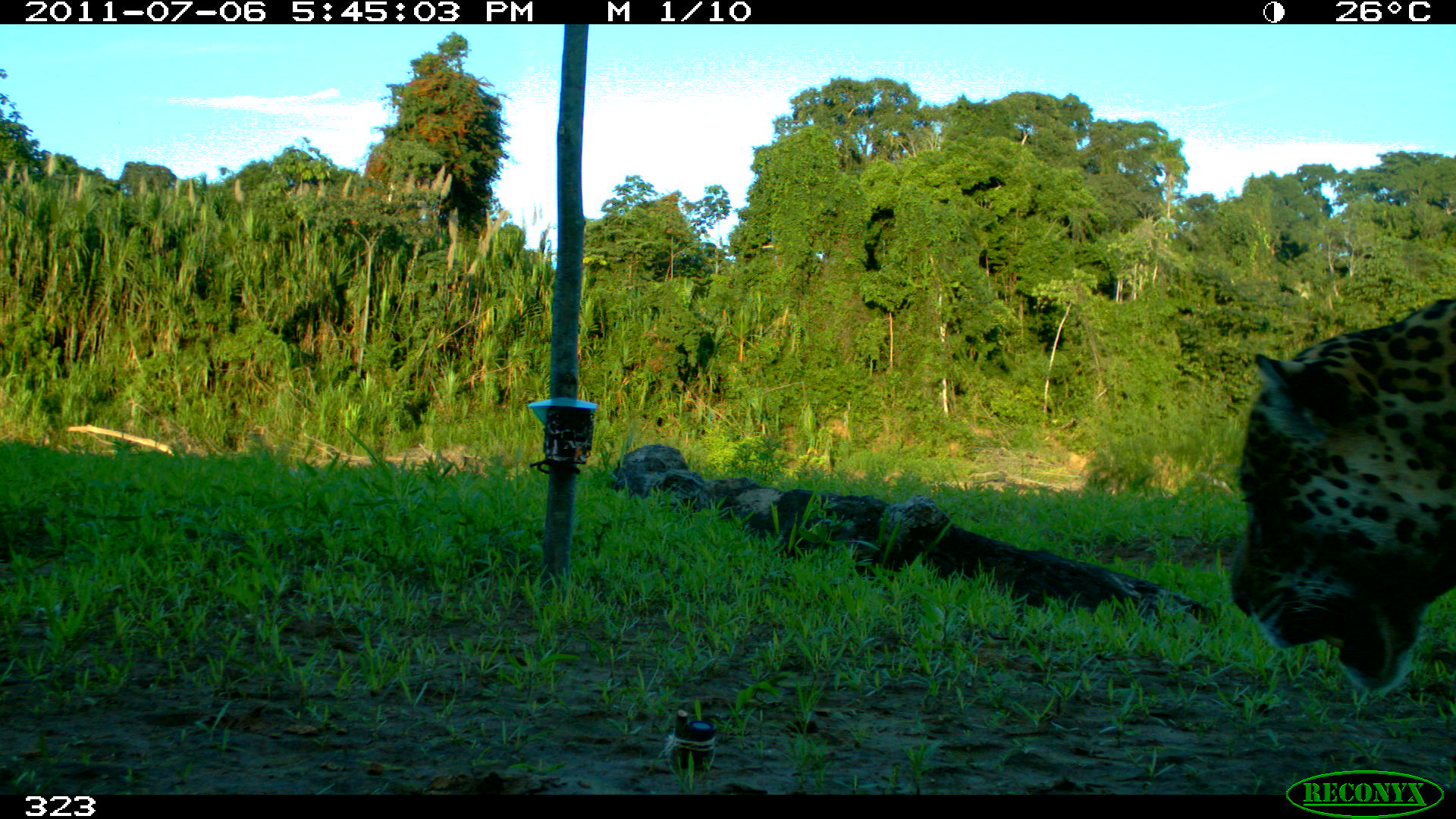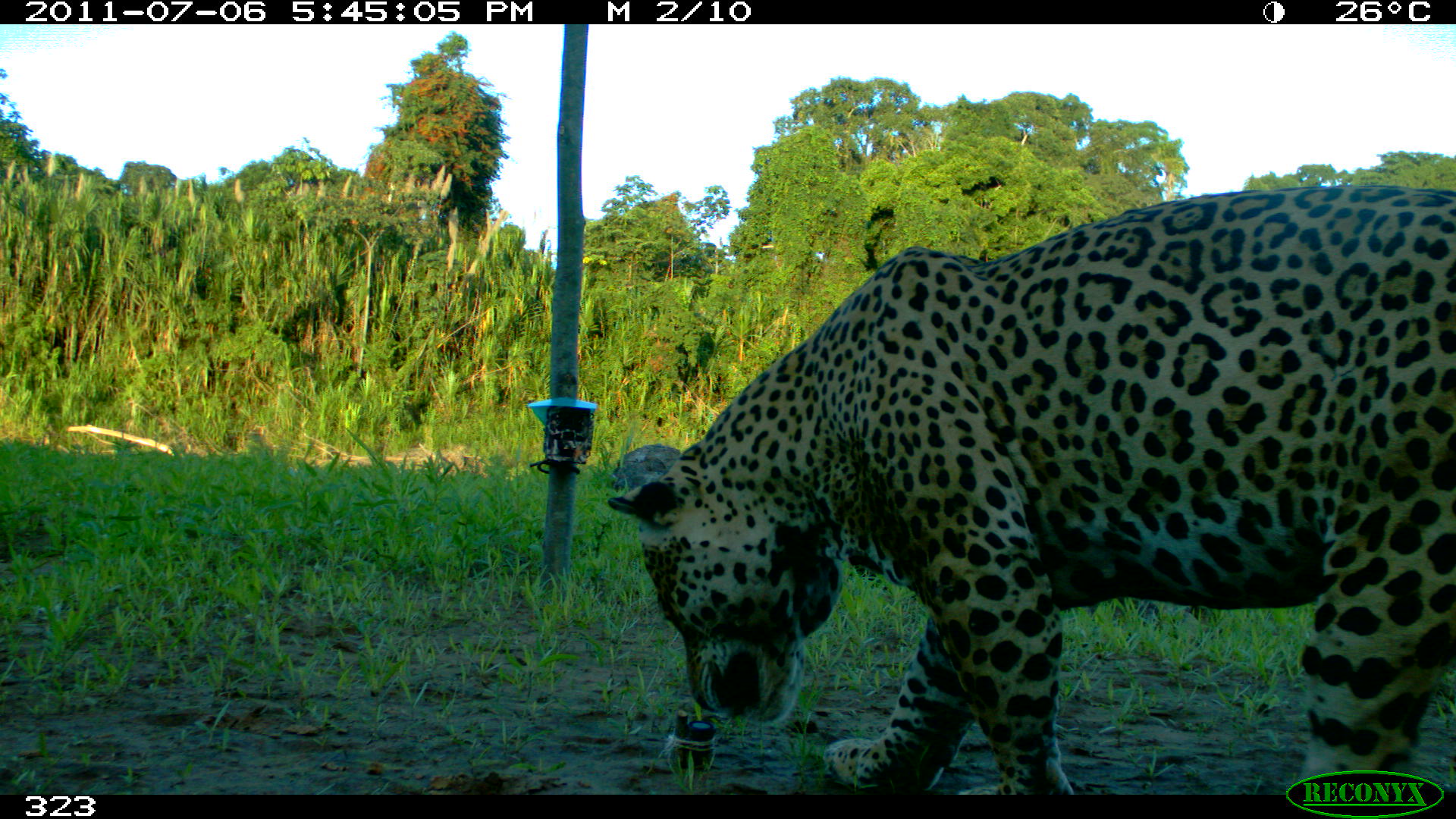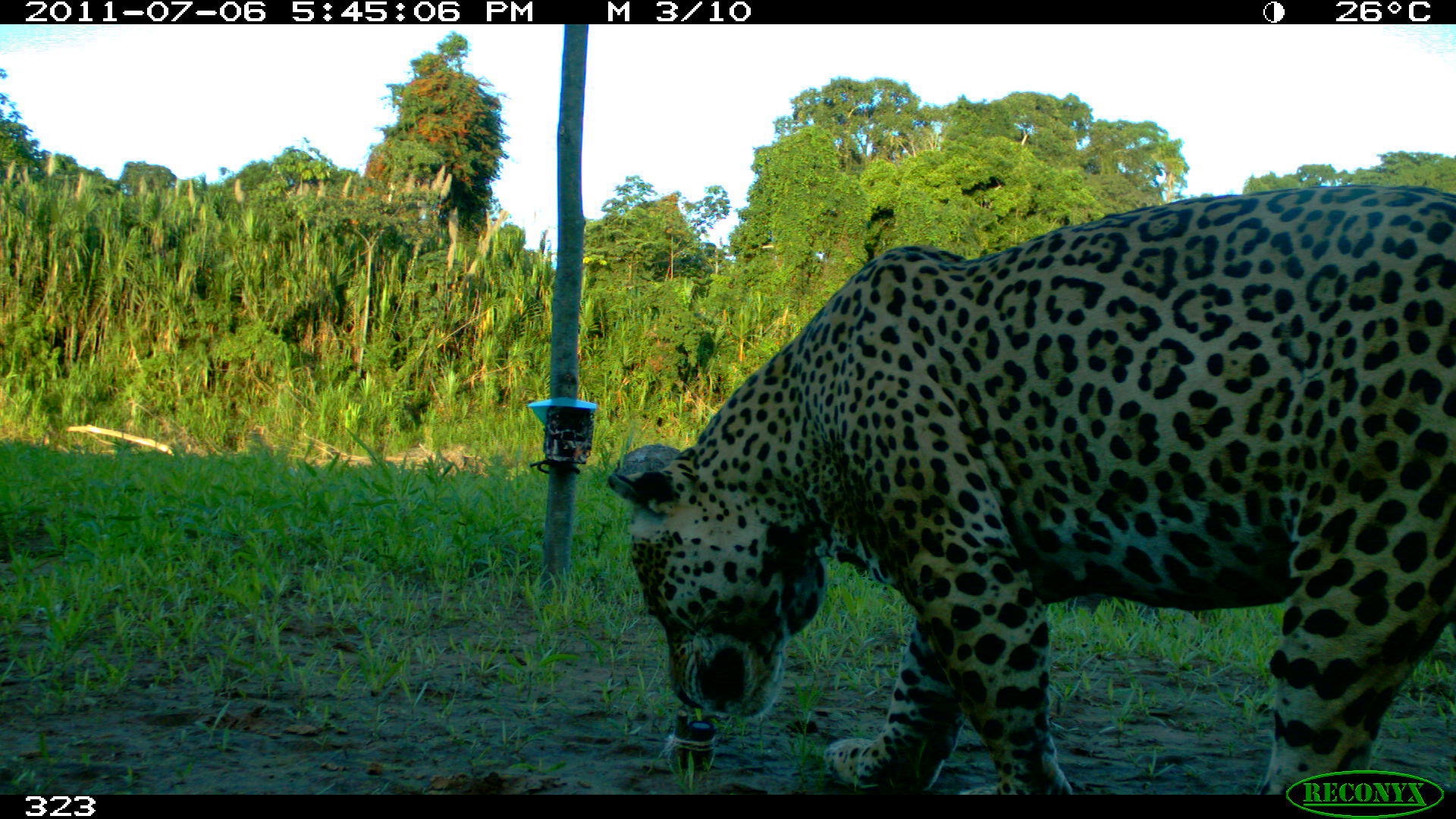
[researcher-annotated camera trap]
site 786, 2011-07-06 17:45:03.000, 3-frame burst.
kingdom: Animalia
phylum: Chordata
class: Mammalia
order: Carnivora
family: Felidae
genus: Panthera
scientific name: Panthera onca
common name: jaguar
Panthera onca (jaguar).